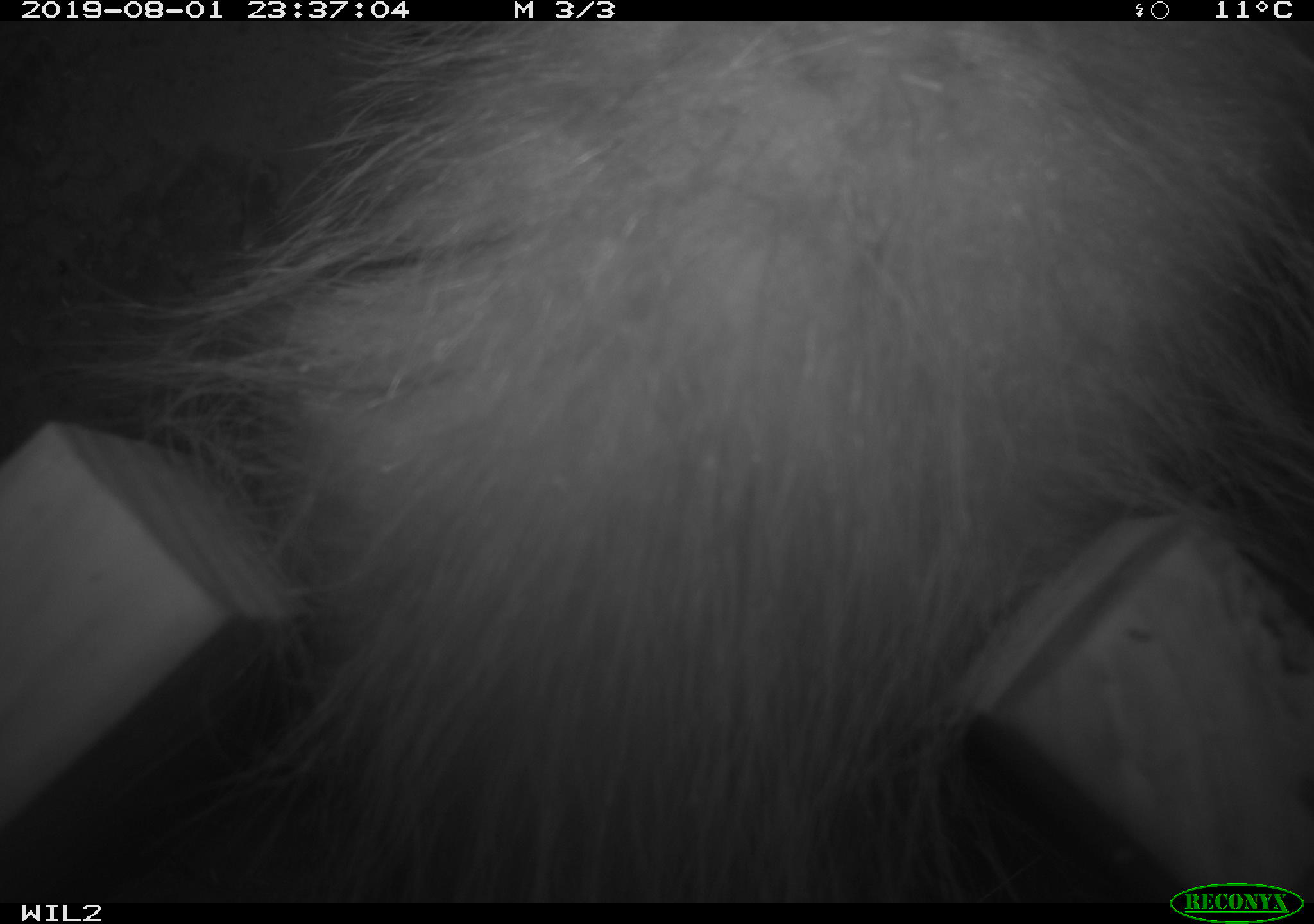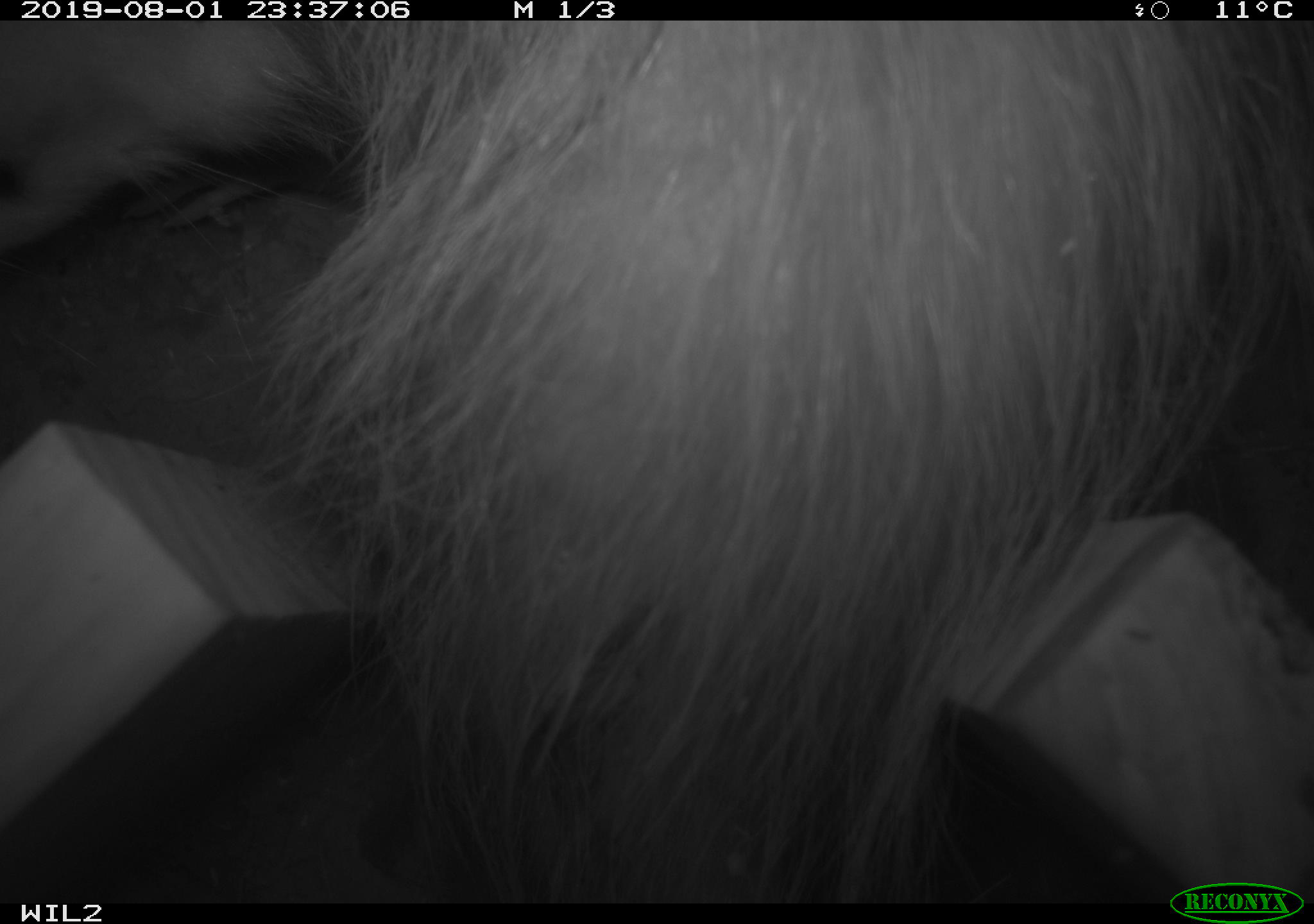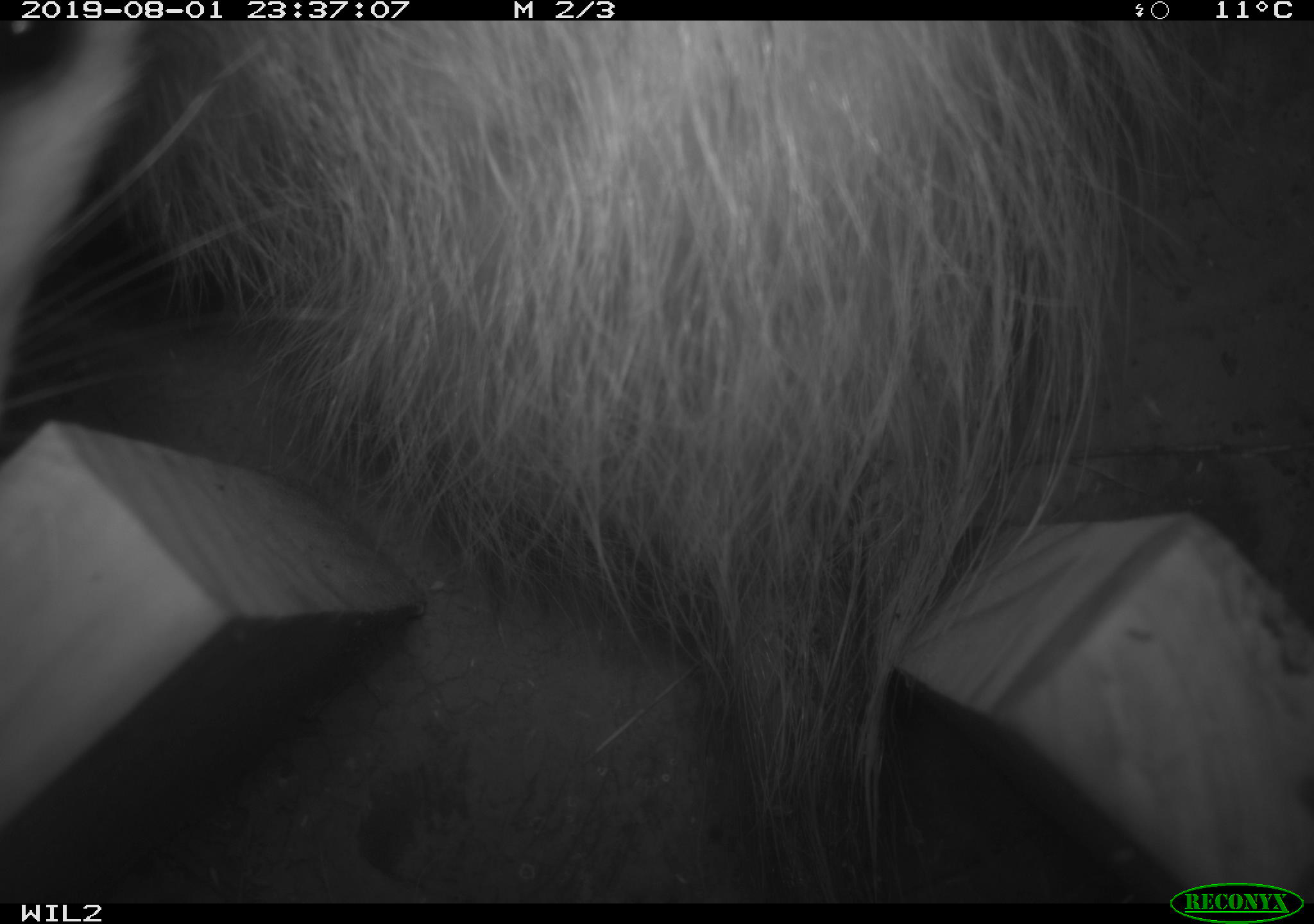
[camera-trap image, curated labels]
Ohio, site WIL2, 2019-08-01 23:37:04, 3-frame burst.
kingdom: Animalia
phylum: Chordata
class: Mammalia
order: Didelphimorphia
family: Didelphidae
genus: Didelphis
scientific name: Didelphis virginiana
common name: virginia opossum